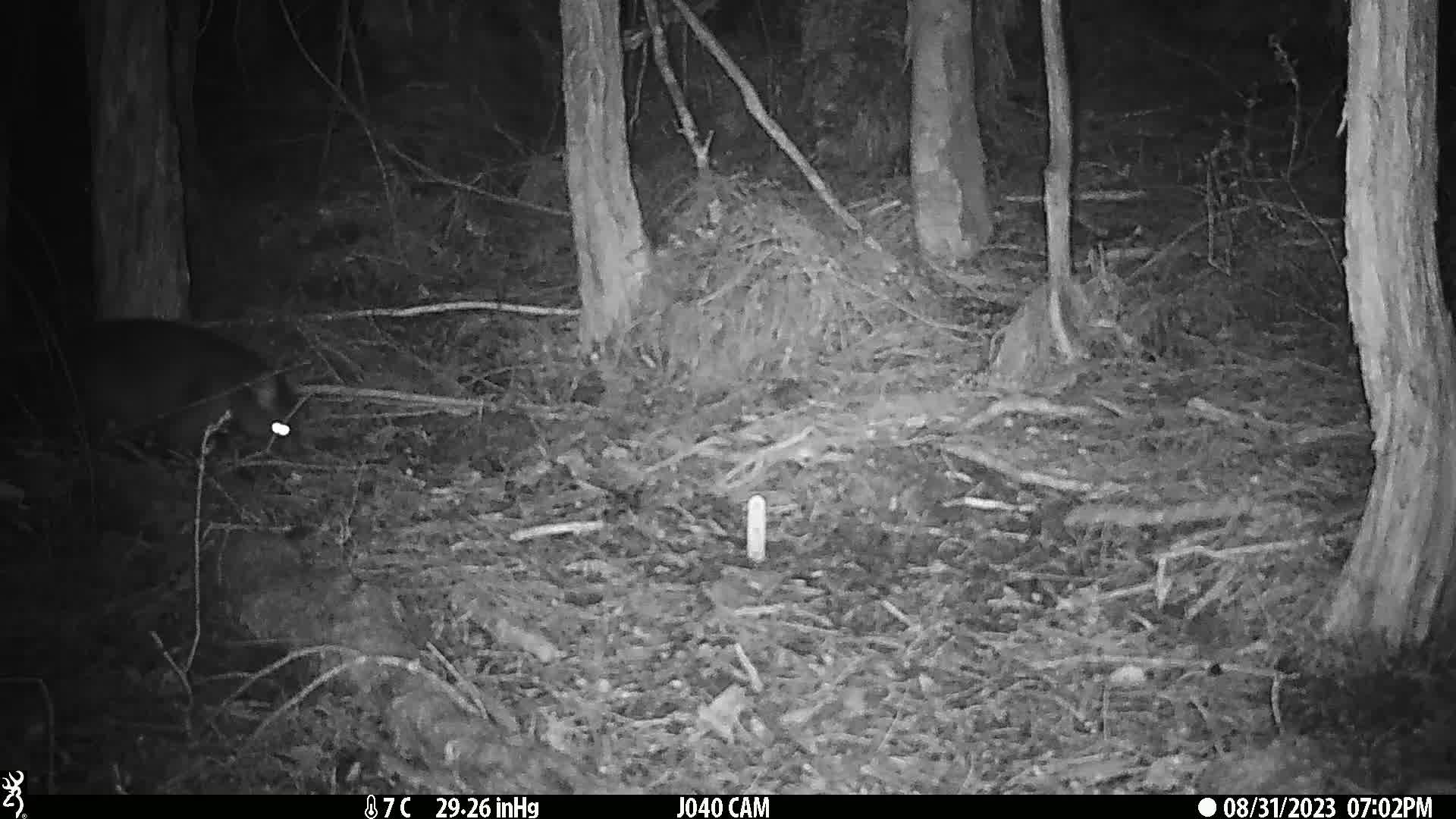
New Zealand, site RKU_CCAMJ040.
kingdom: Animalia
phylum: Chordata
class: Mammalia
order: Diprotodontia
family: Phalangeridae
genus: Trichosurus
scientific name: Trichosurus vulpecula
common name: common brushtail possum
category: possum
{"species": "possum (common brushtail possum) (Trichosurus vulpecula)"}